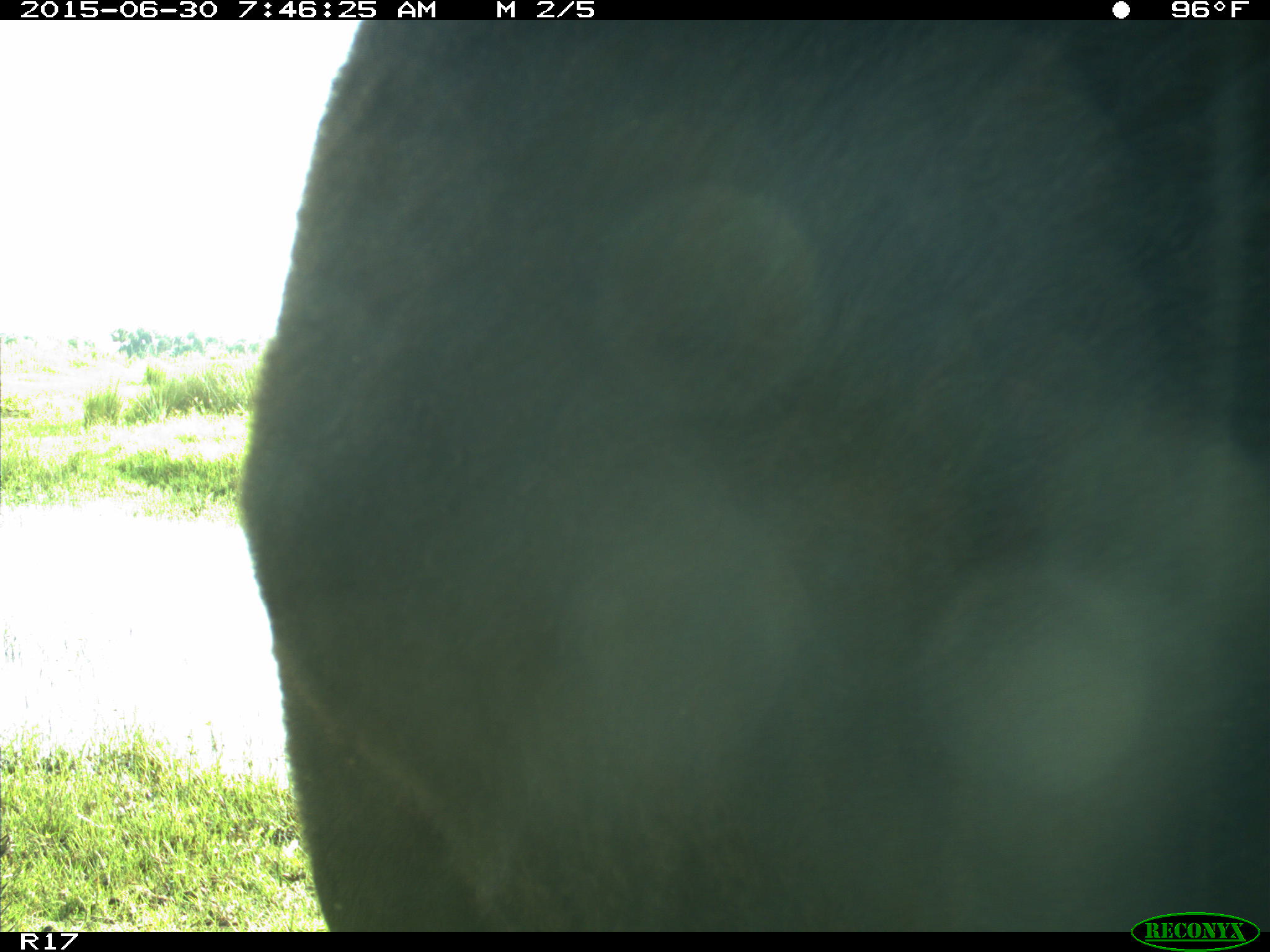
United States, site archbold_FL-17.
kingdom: Animalia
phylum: Chordata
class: Mammalia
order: Artiodactyla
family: Bovidae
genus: Bos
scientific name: Bos taurus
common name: domestic cow